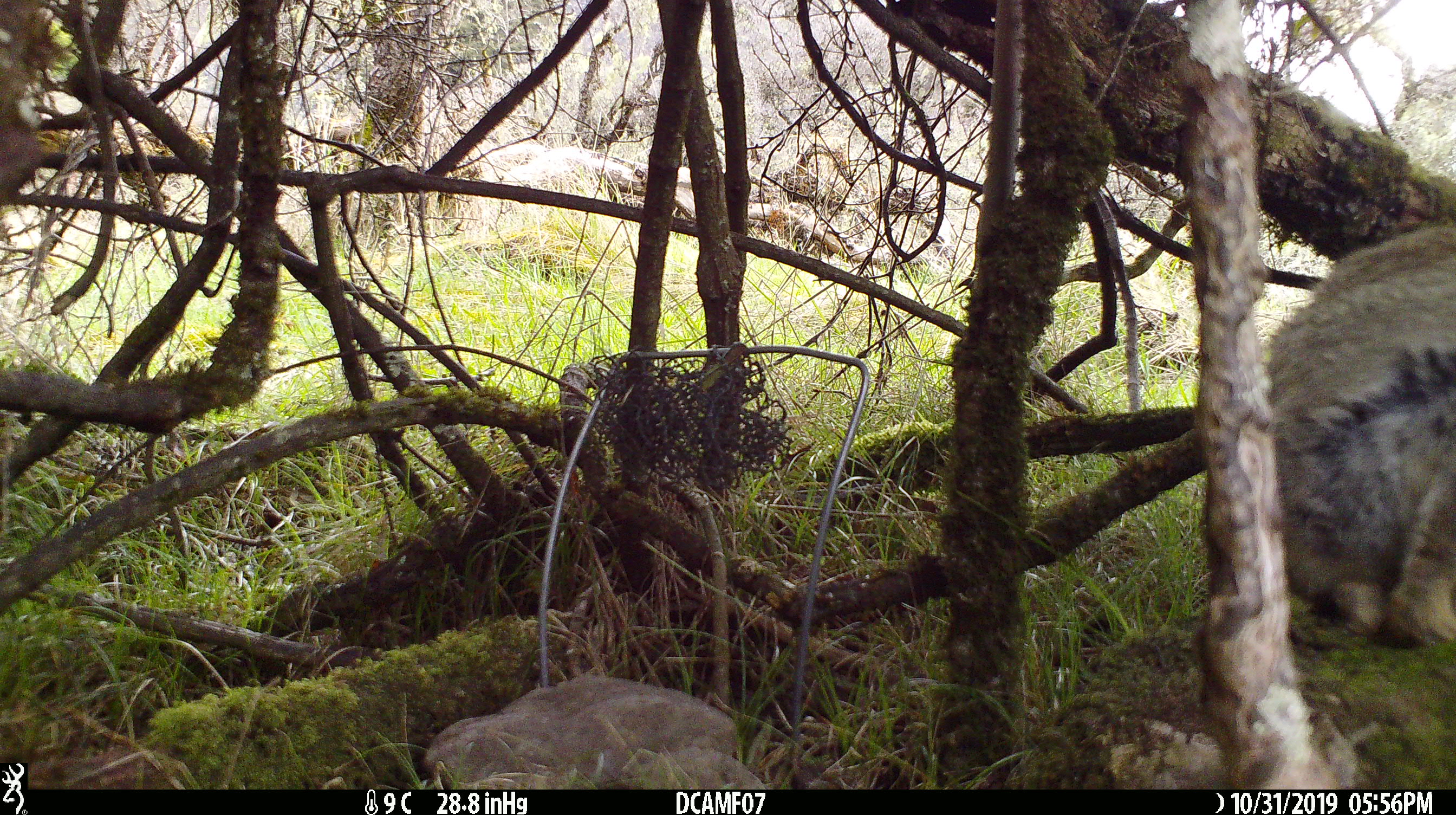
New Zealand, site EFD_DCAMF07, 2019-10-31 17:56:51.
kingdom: Animalia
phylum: Chordata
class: Mammalia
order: Lagomorpha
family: Leporidae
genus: Oryctolagus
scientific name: Oryctolagus cuniculus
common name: european rabbit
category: rabbit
Rabbit (european rabbit) (Oryctolagus cuniculus).